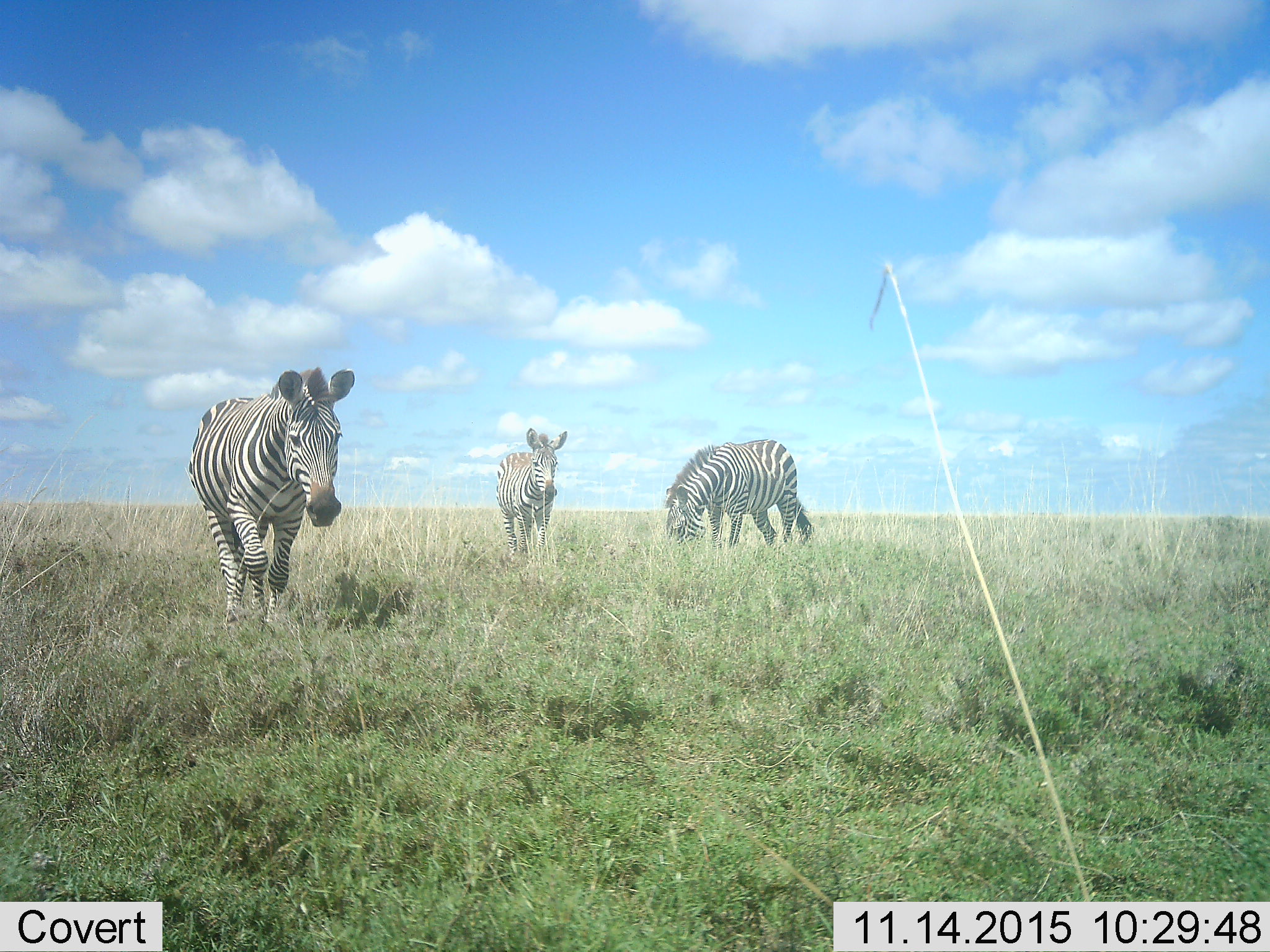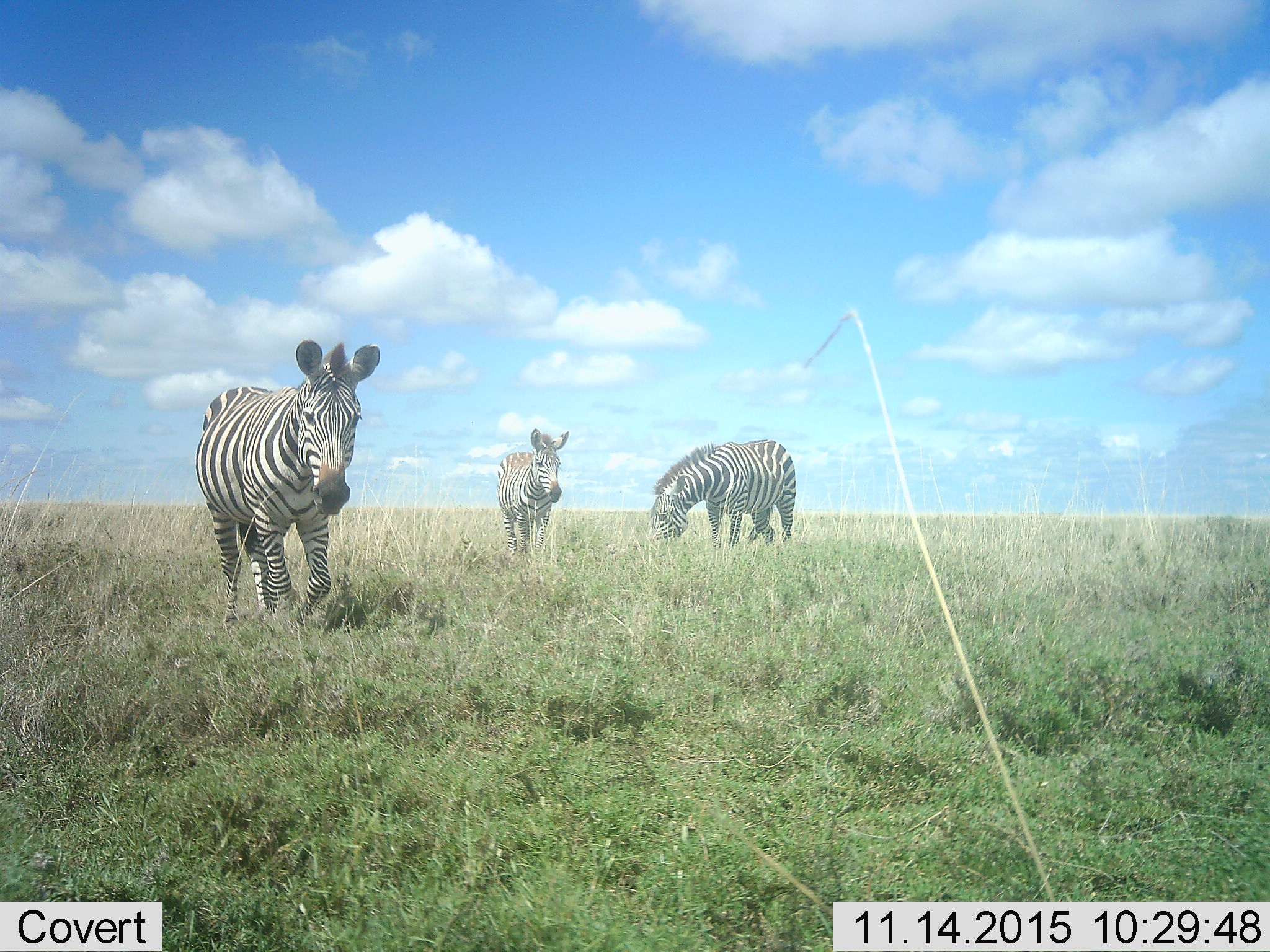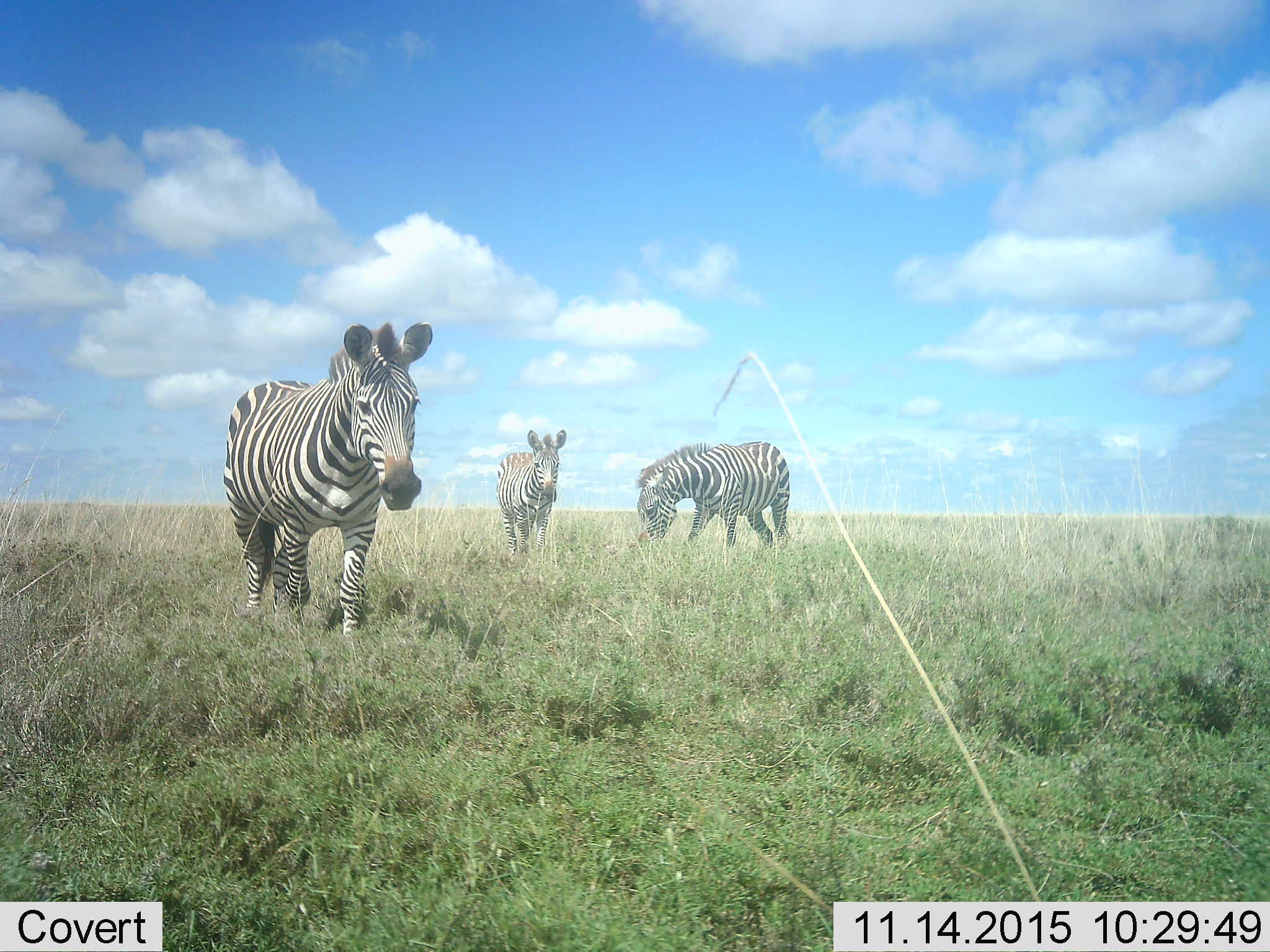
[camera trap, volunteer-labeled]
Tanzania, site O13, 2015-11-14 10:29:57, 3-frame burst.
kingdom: Animalia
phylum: Chordata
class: Mammalia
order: Perissodactyla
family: Equidae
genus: Equus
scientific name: Equus quagga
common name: plains zebra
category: zebra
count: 3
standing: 78%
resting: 0%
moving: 89%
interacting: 0%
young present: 0%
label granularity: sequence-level